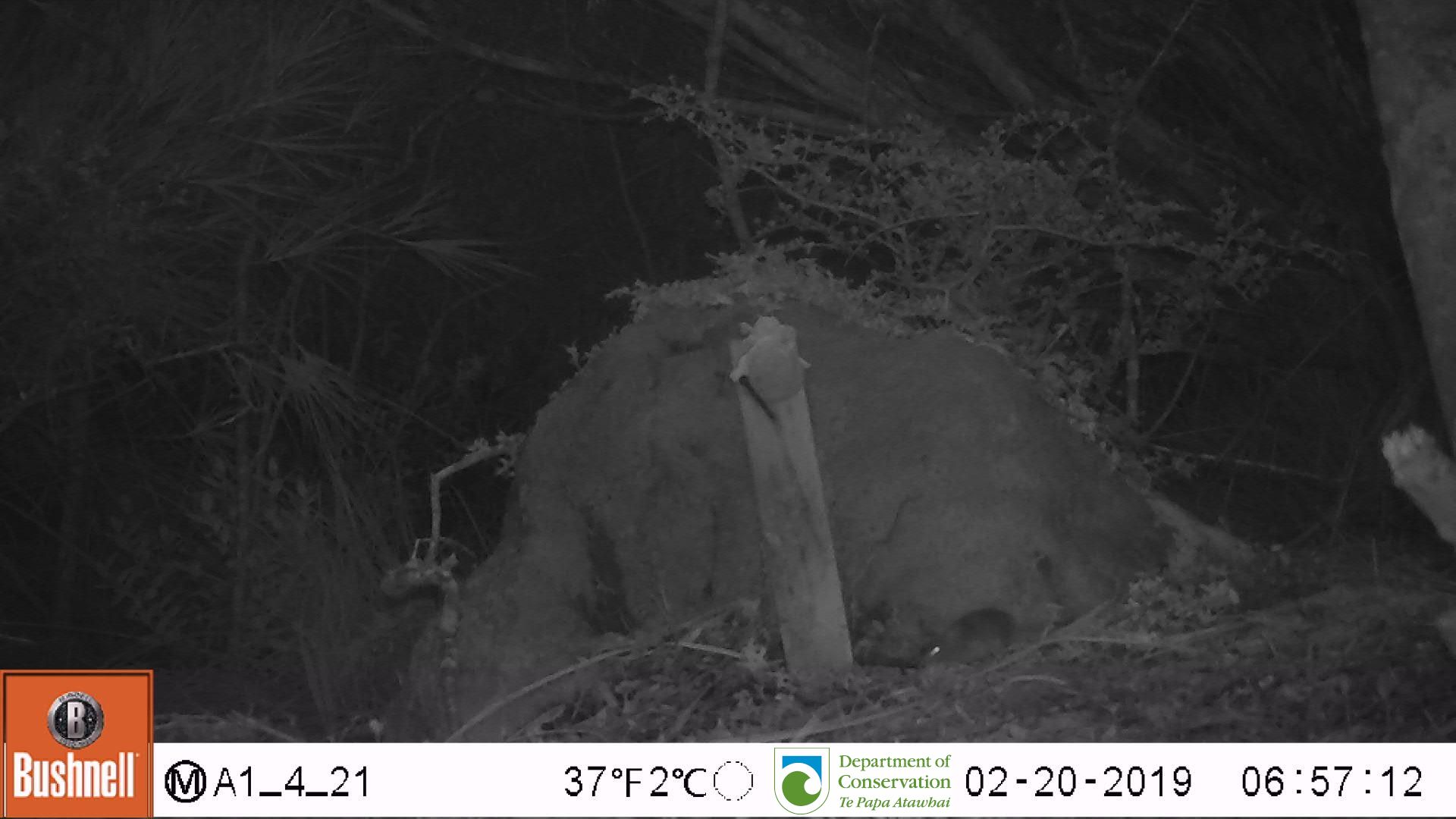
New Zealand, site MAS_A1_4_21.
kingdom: Animalia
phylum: Chordata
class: Mammalia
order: Rodentia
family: Muridae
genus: Mus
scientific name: Mus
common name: mouse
Mouse (Mus).